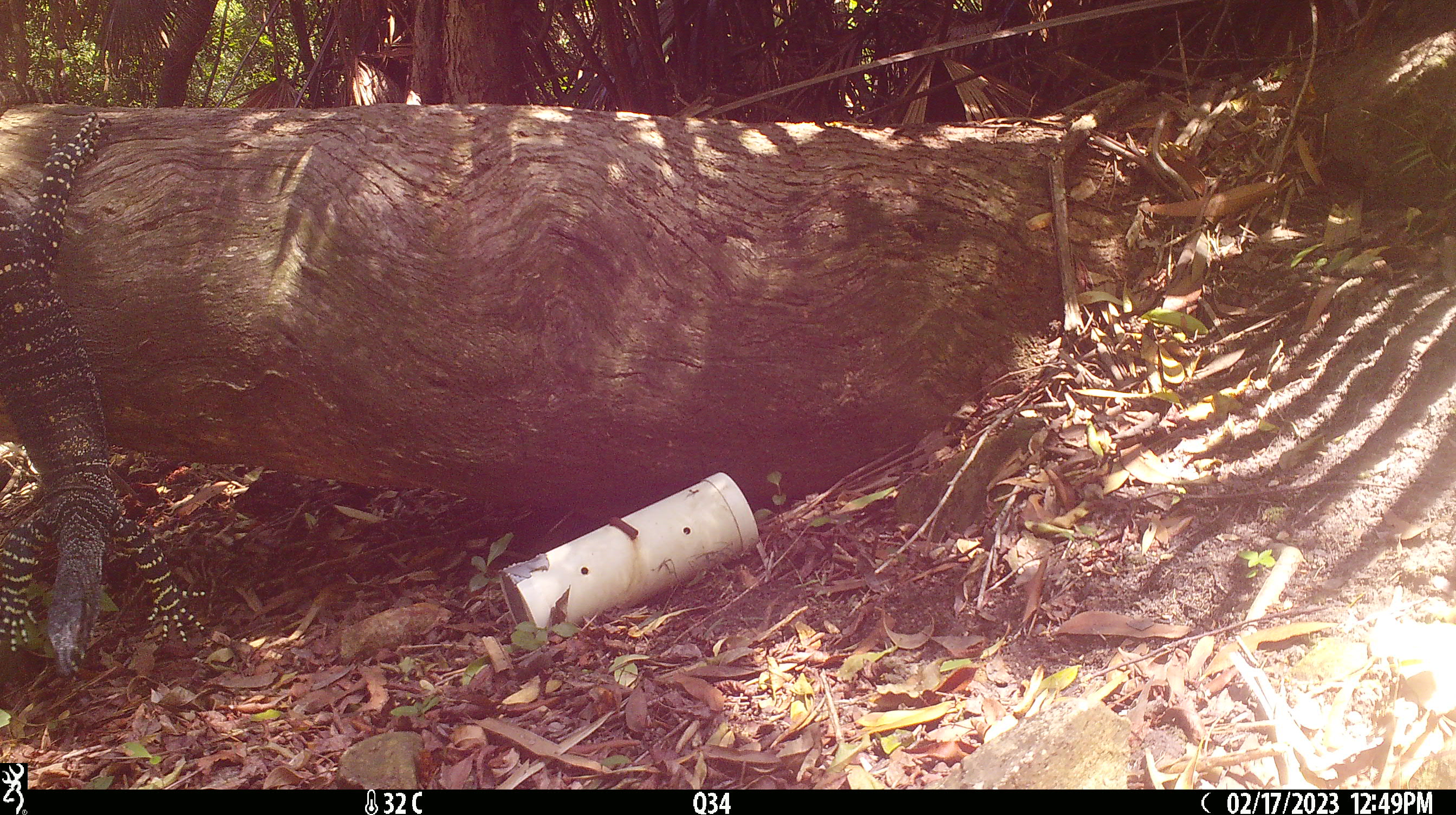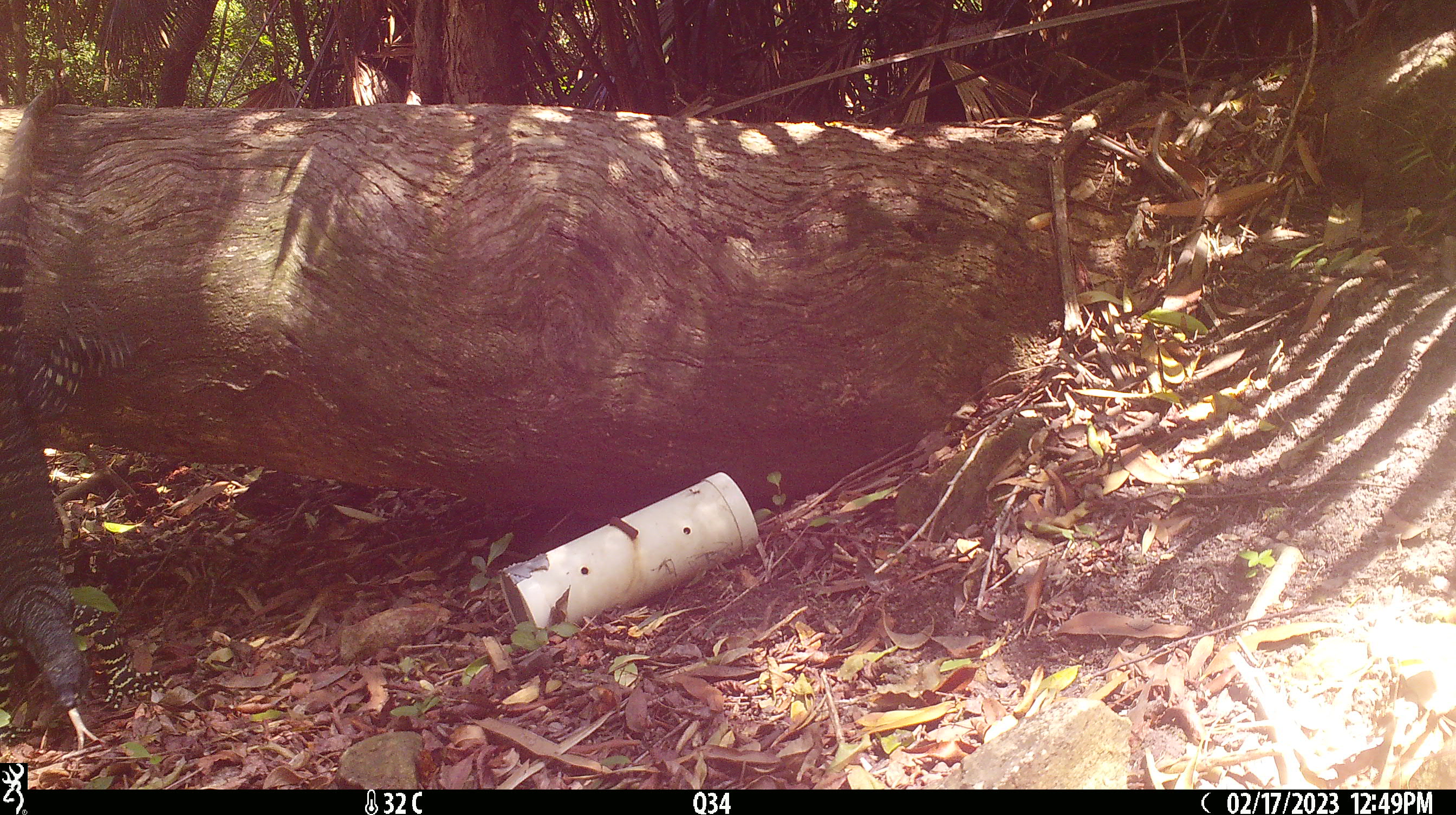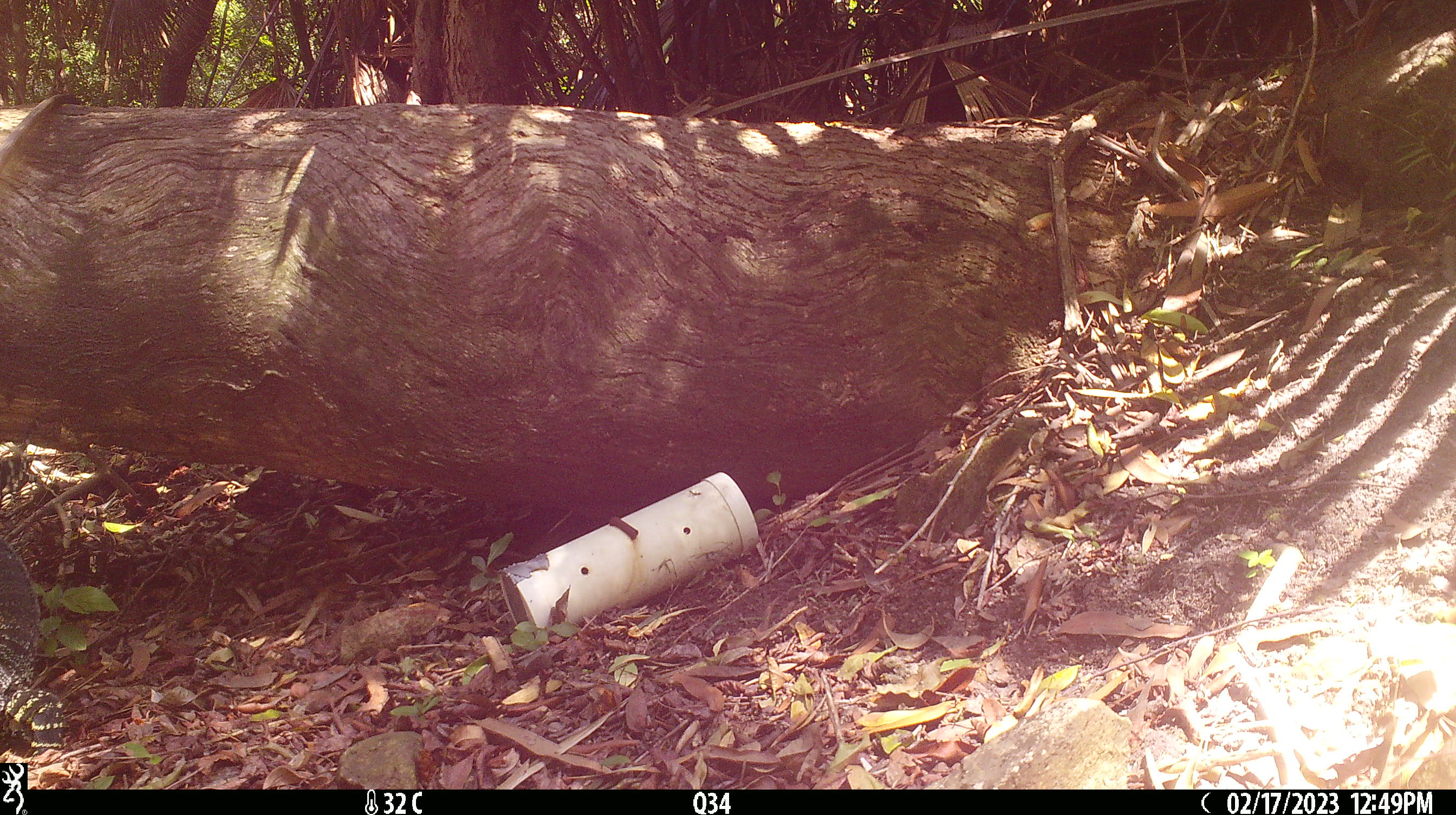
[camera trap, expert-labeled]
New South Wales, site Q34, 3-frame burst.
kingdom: Animalia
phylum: Chordata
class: Reptilia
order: Squamata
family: Varanidae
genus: Varanus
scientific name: Varanus varius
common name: lace monitor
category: goanna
Goanna (lace monitor) (Varanus varius).